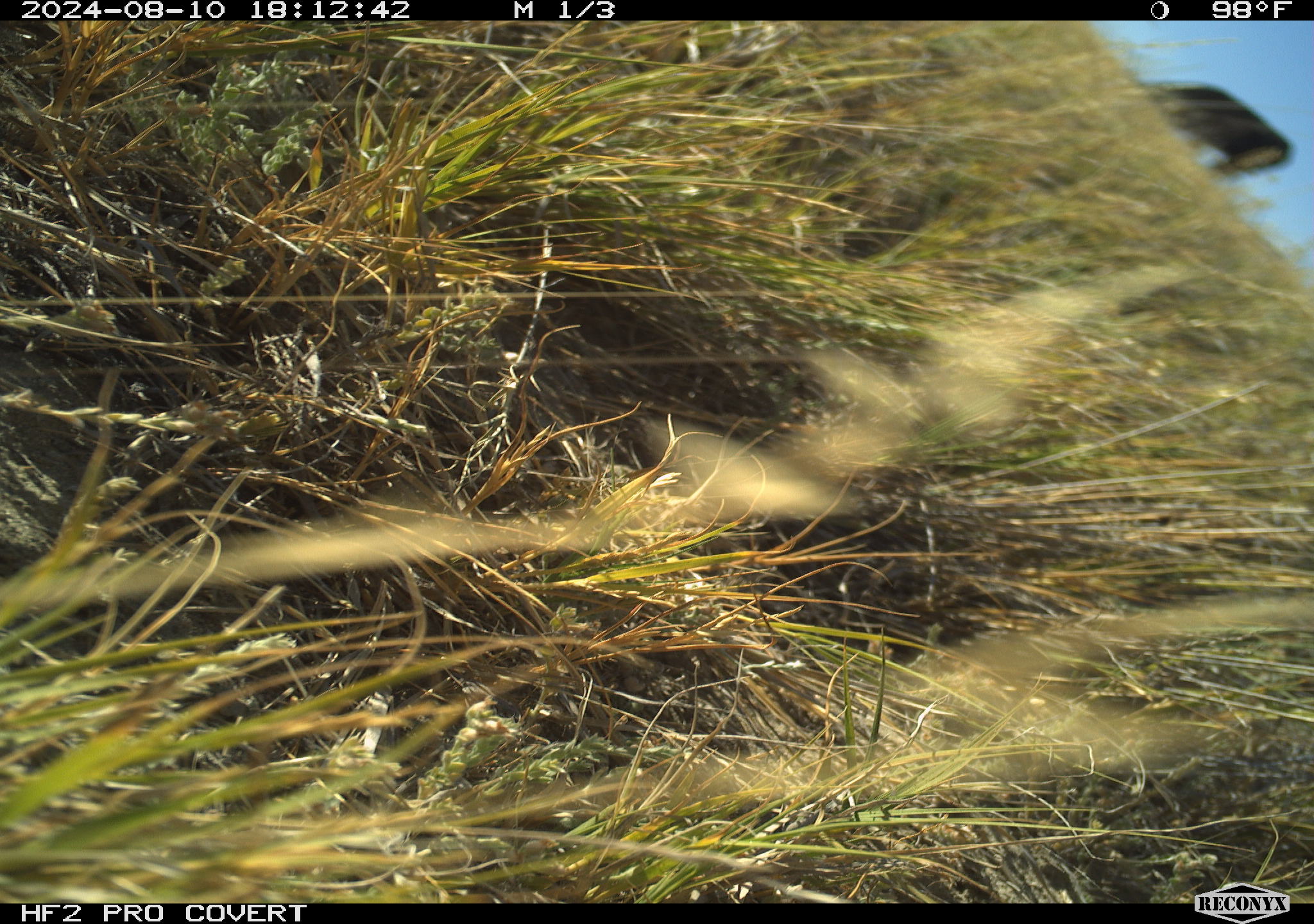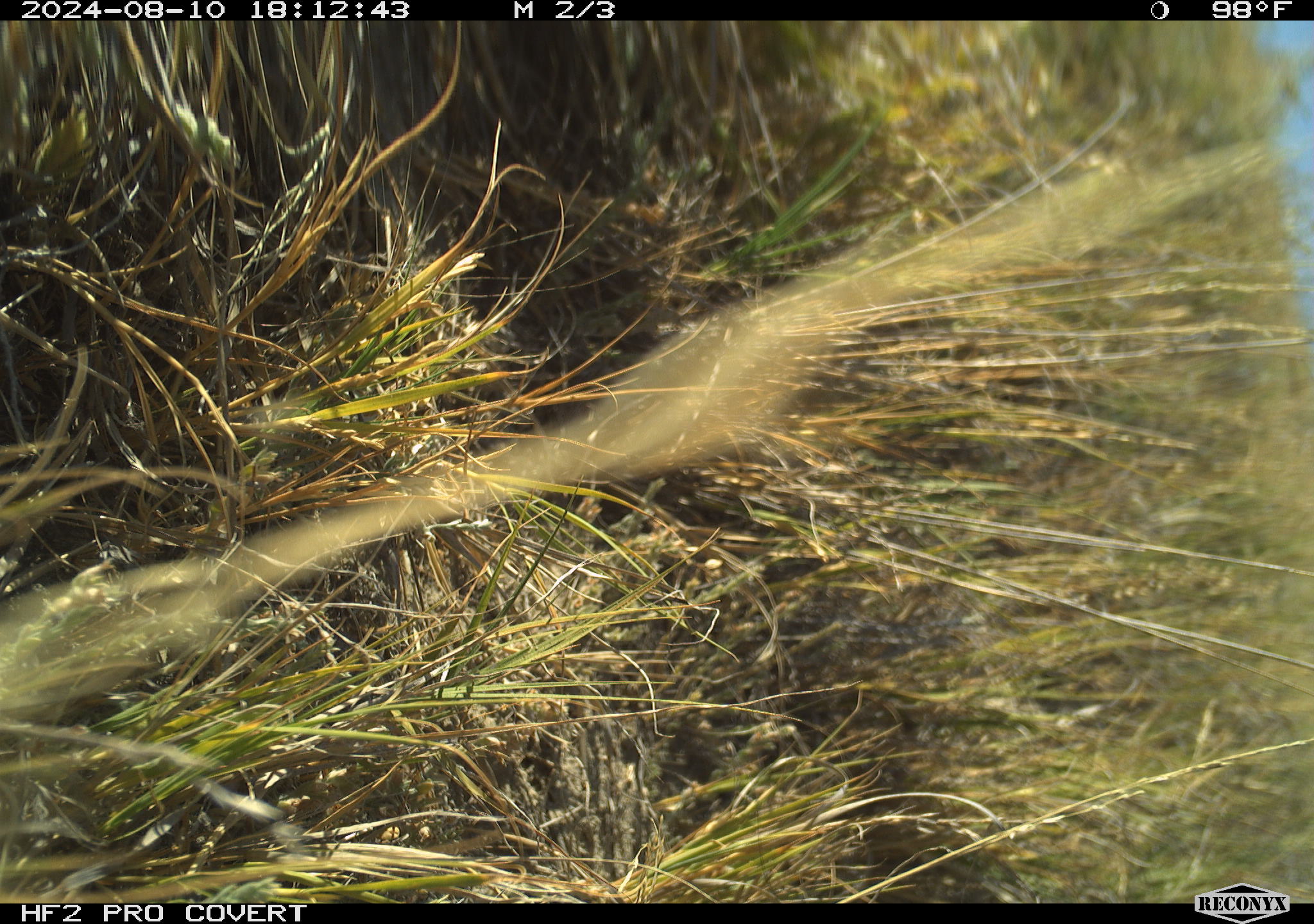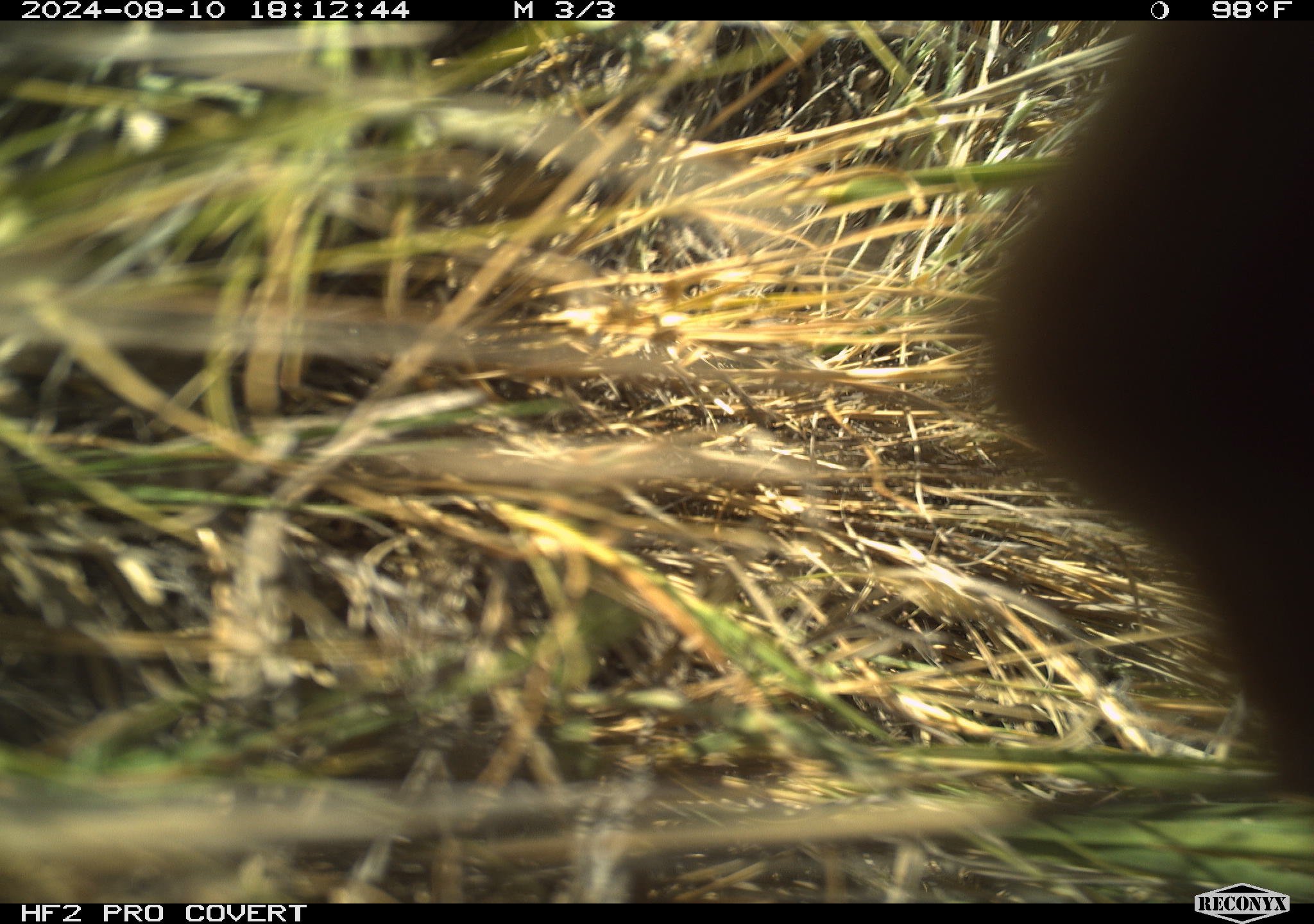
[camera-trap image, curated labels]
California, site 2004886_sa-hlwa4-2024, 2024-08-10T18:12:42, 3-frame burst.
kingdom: Animalia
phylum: Chordata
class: Mammalia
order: Artiodactyla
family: Bovidae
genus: Bos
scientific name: Bos taurus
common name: domestic cattle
Domestic cattle (Bos taurus).